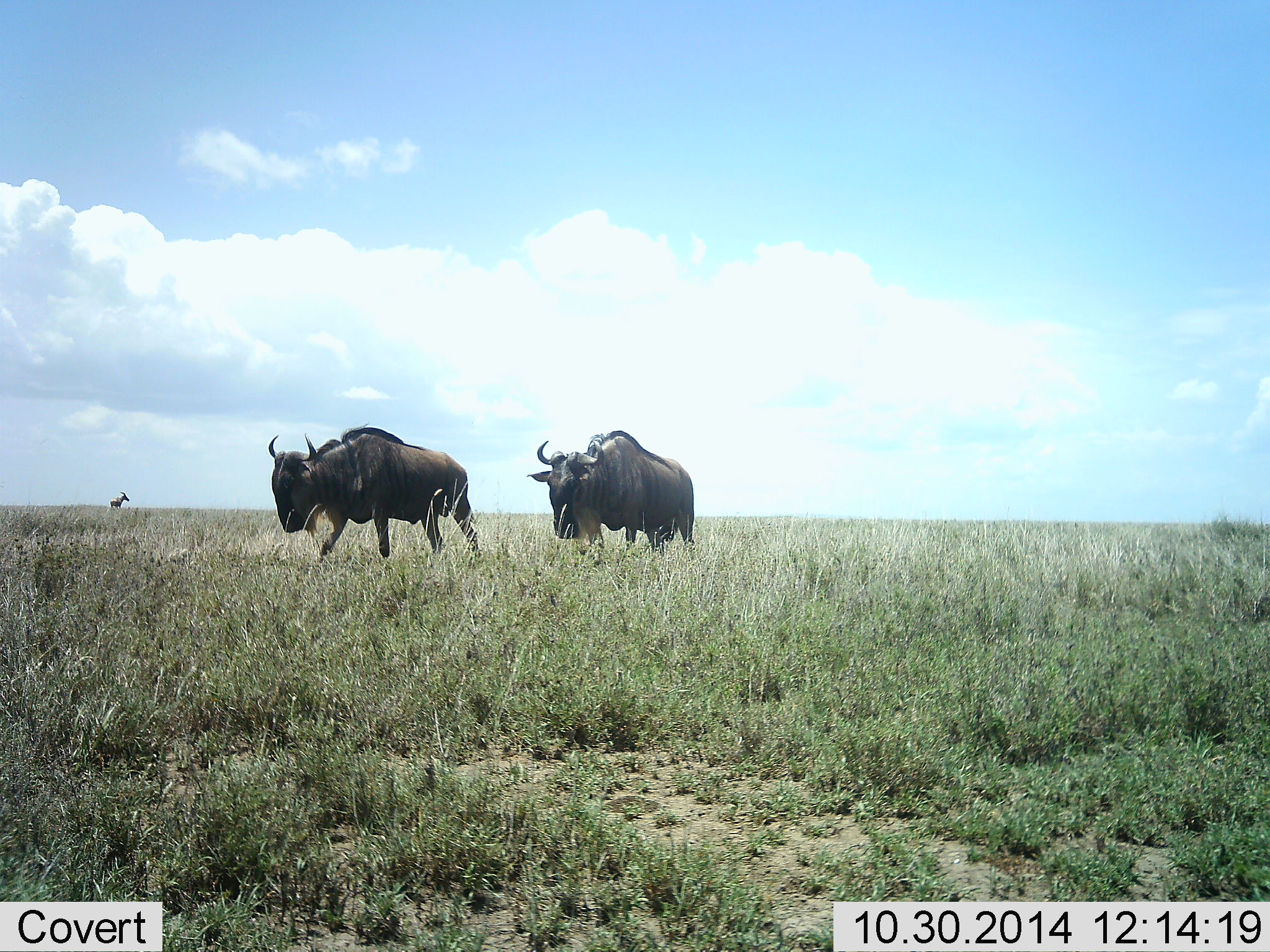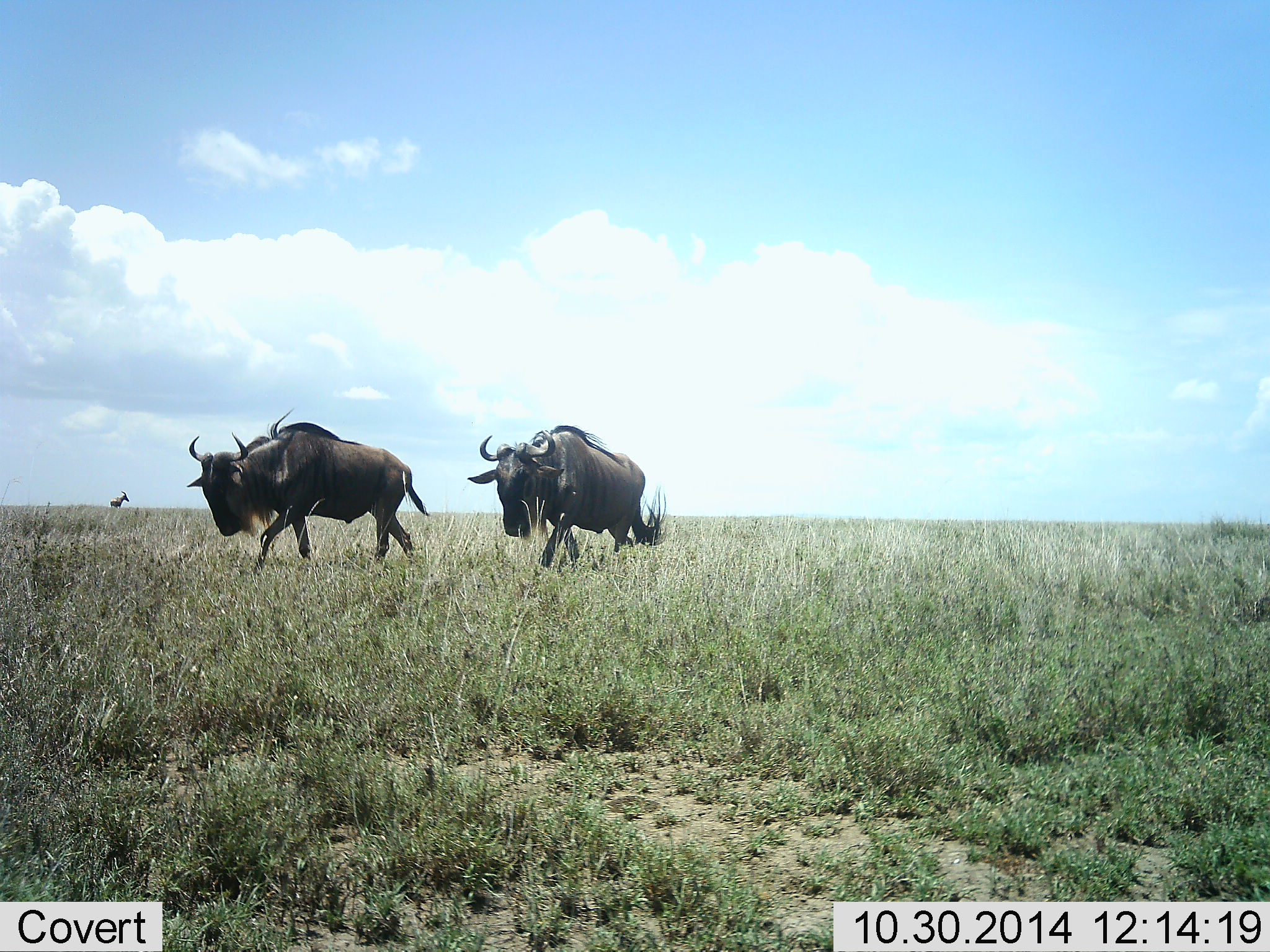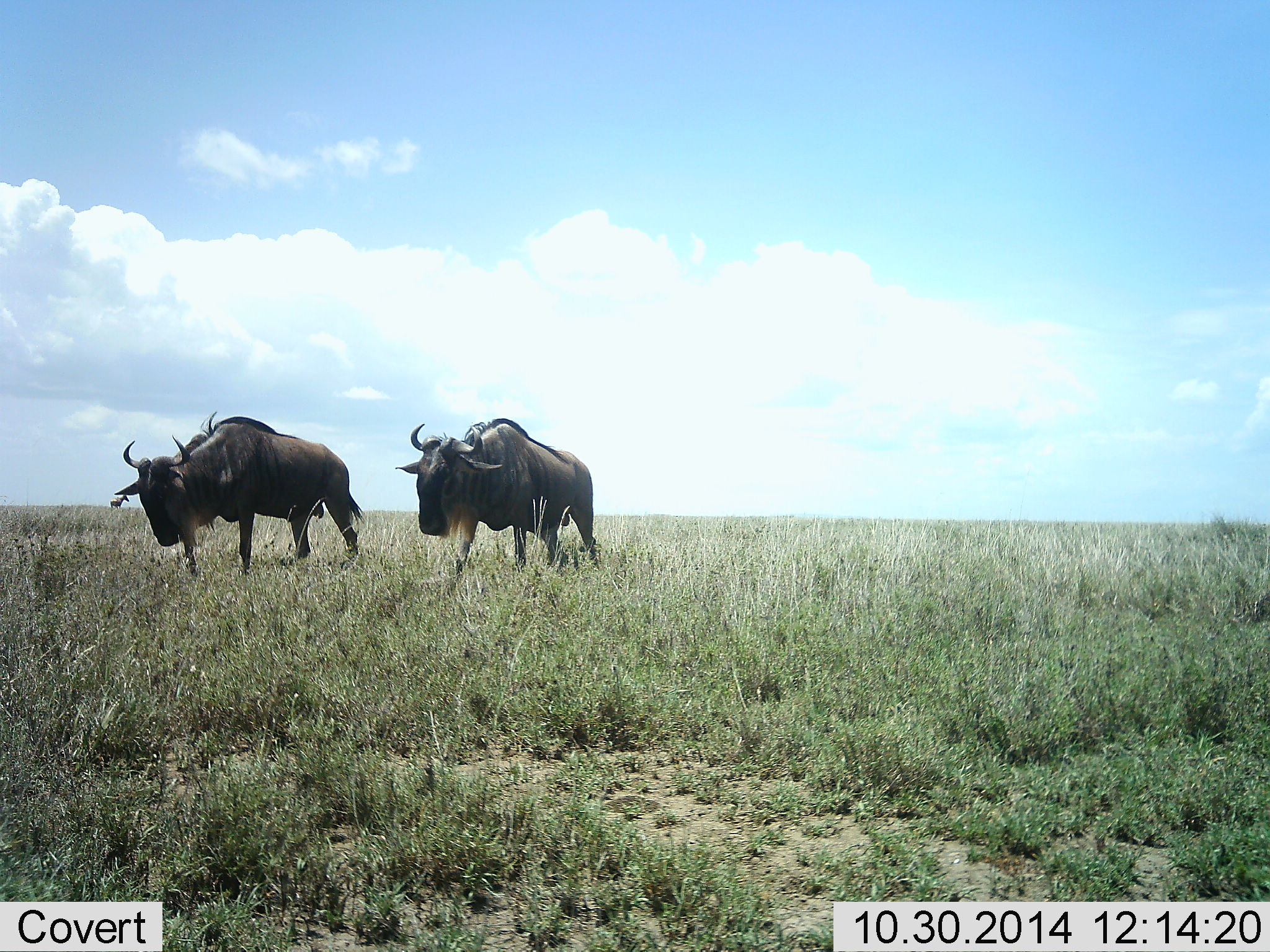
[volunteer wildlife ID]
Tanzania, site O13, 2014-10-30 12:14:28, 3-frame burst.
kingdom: Animalia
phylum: Chordata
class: Mammalia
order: Artiodactyla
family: Bovidae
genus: Eudorcas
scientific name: Eudorcas thomsonii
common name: thomson's gazelle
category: gazellethomsons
Gazellethomsons (thomson's gazelle) (Eudorcas thomsonii), count 1. Behavior (volunteer vote fractions): standing 100%, resting 0%, moving 0%, interacting 0%. Young present (vote fraction): 0%. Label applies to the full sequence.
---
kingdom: Animalia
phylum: Chordata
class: Mammalia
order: Artiodactyla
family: Bovidae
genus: Connochaetes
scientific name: Connochaetes taurinus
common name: blue wildebeest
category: wildebeest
Wildebeest (blue wildebeest) (Connochaetes taurinus), count 2. Behavior (volunteer vote fractions): standing 10%, resting 0%, moving 100%, interacting 0%. Young present (vote fraction): 0%. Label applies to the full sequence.